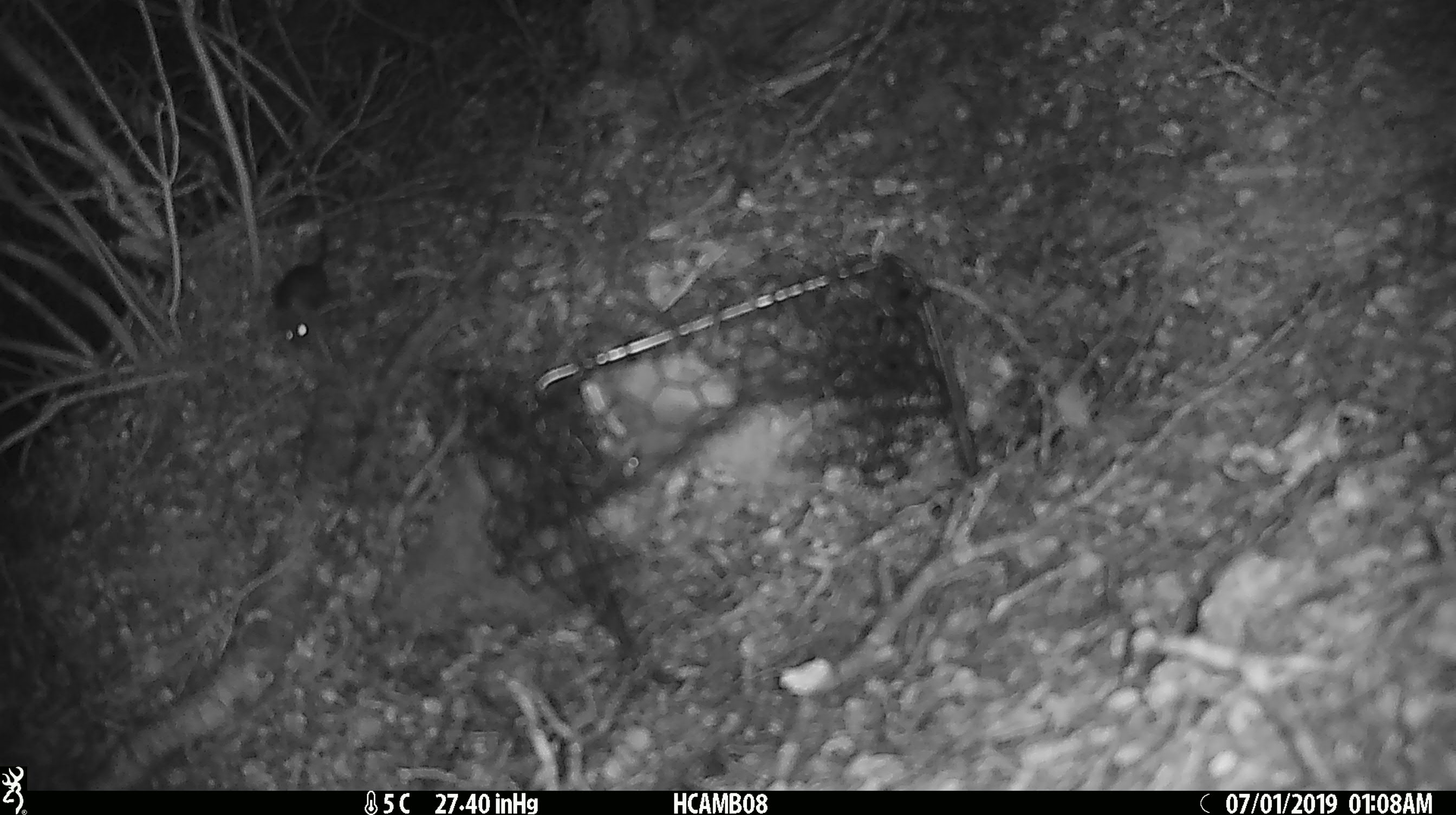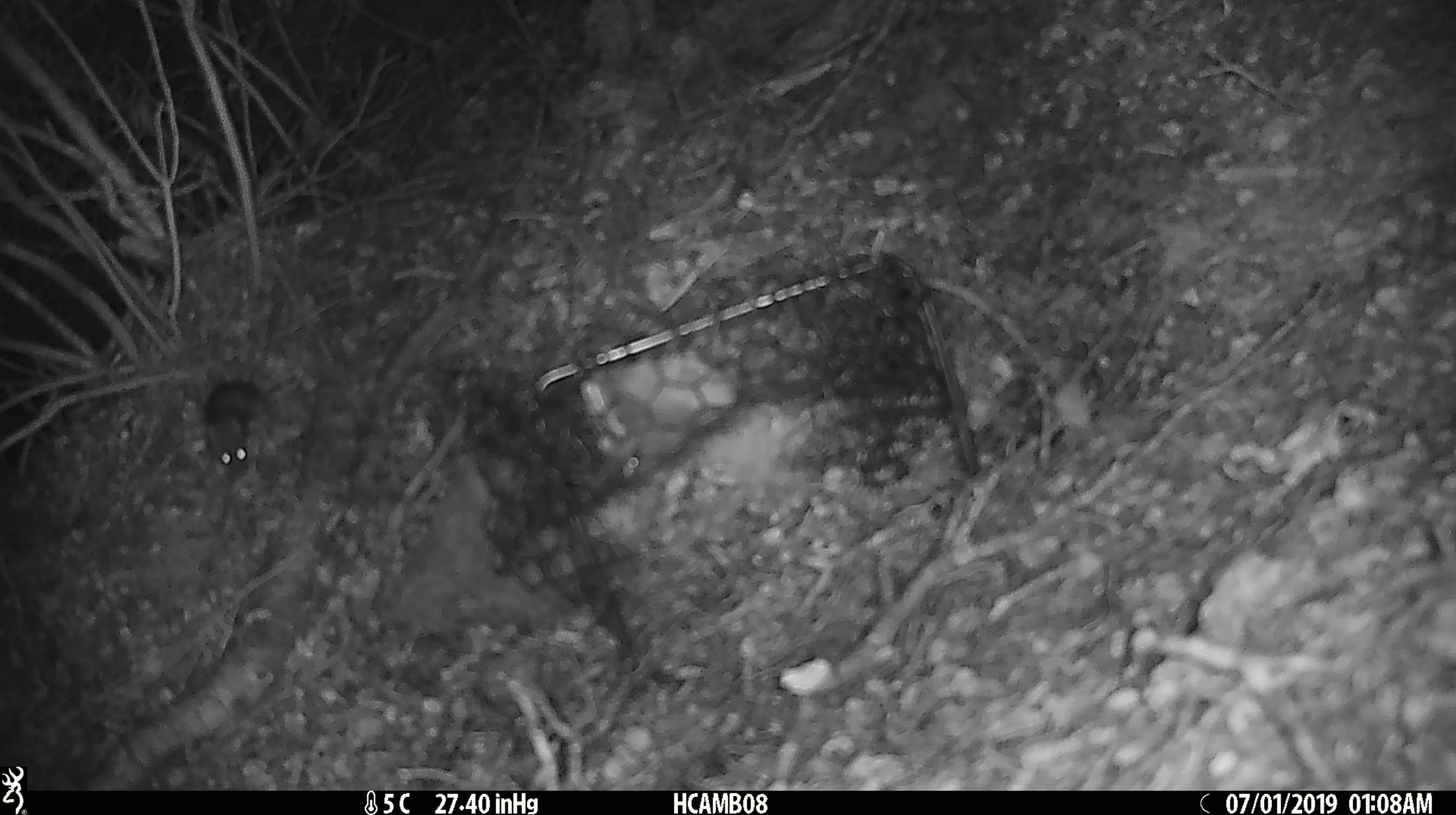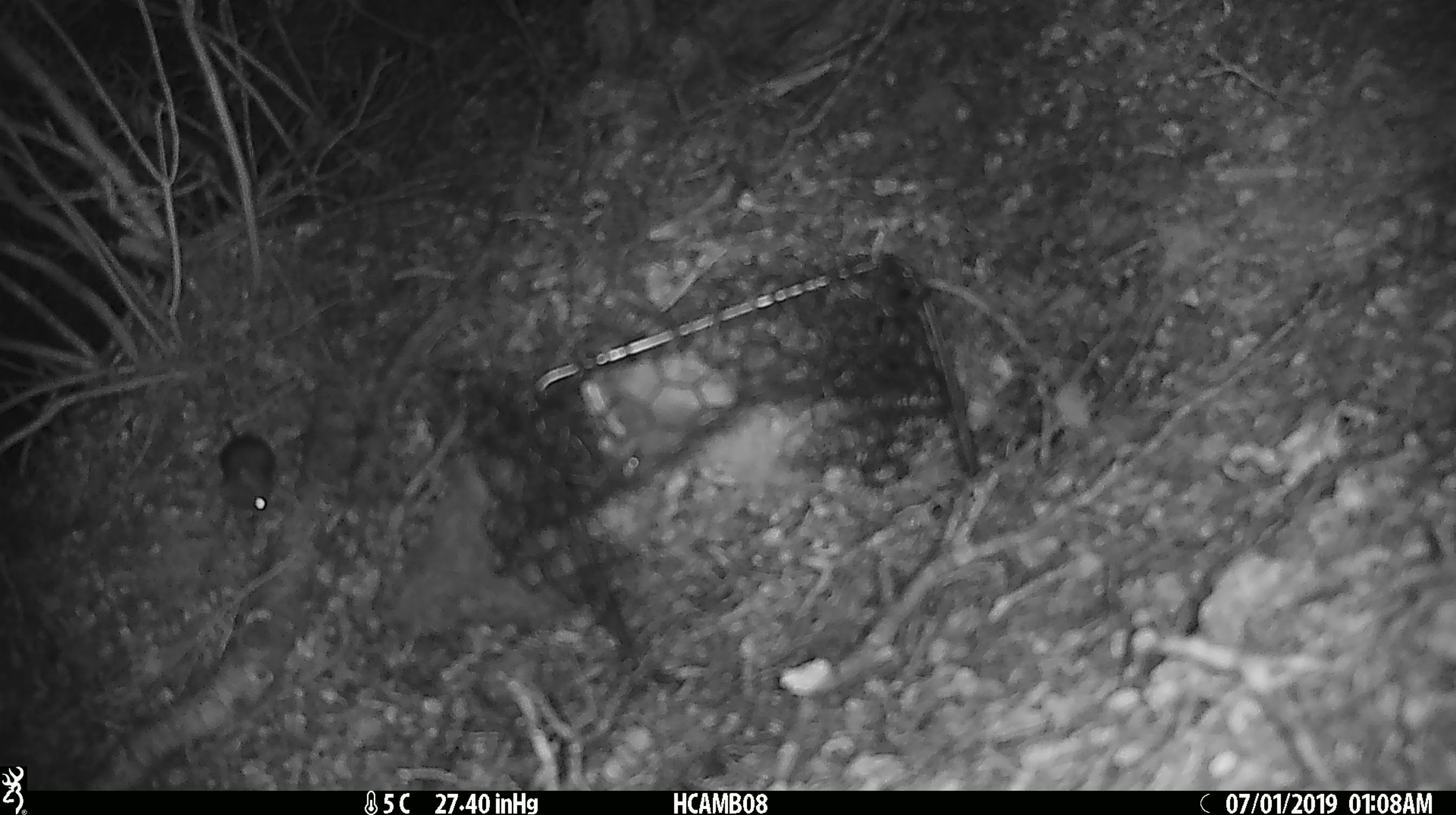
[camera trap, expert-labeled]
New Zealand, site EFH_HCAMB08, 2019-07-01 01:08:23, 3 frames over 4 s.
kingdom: Animalia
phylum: Chordata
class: Mammalia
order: Rodentia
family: Muridae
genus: Mus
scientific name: Mus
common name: mouse